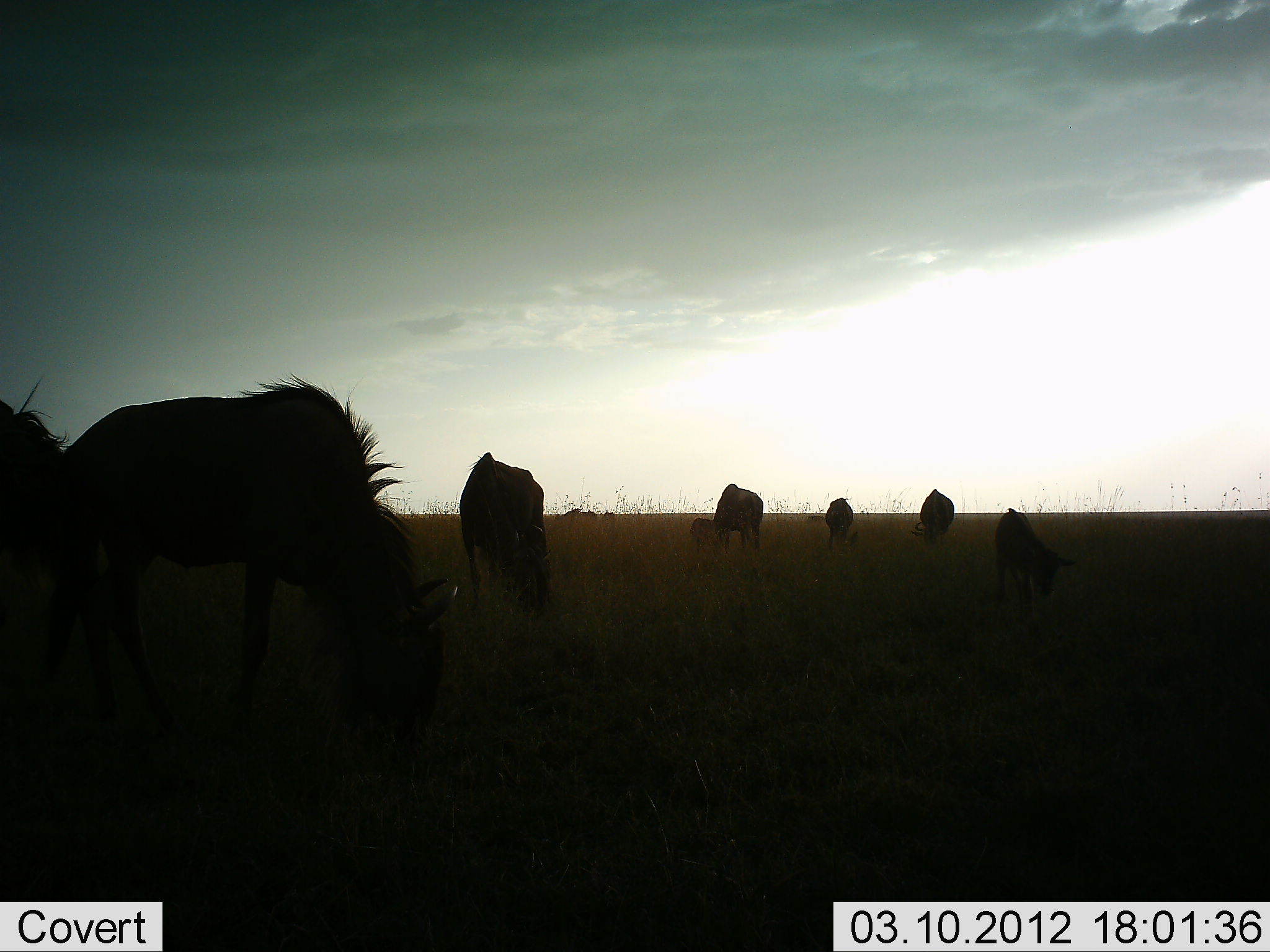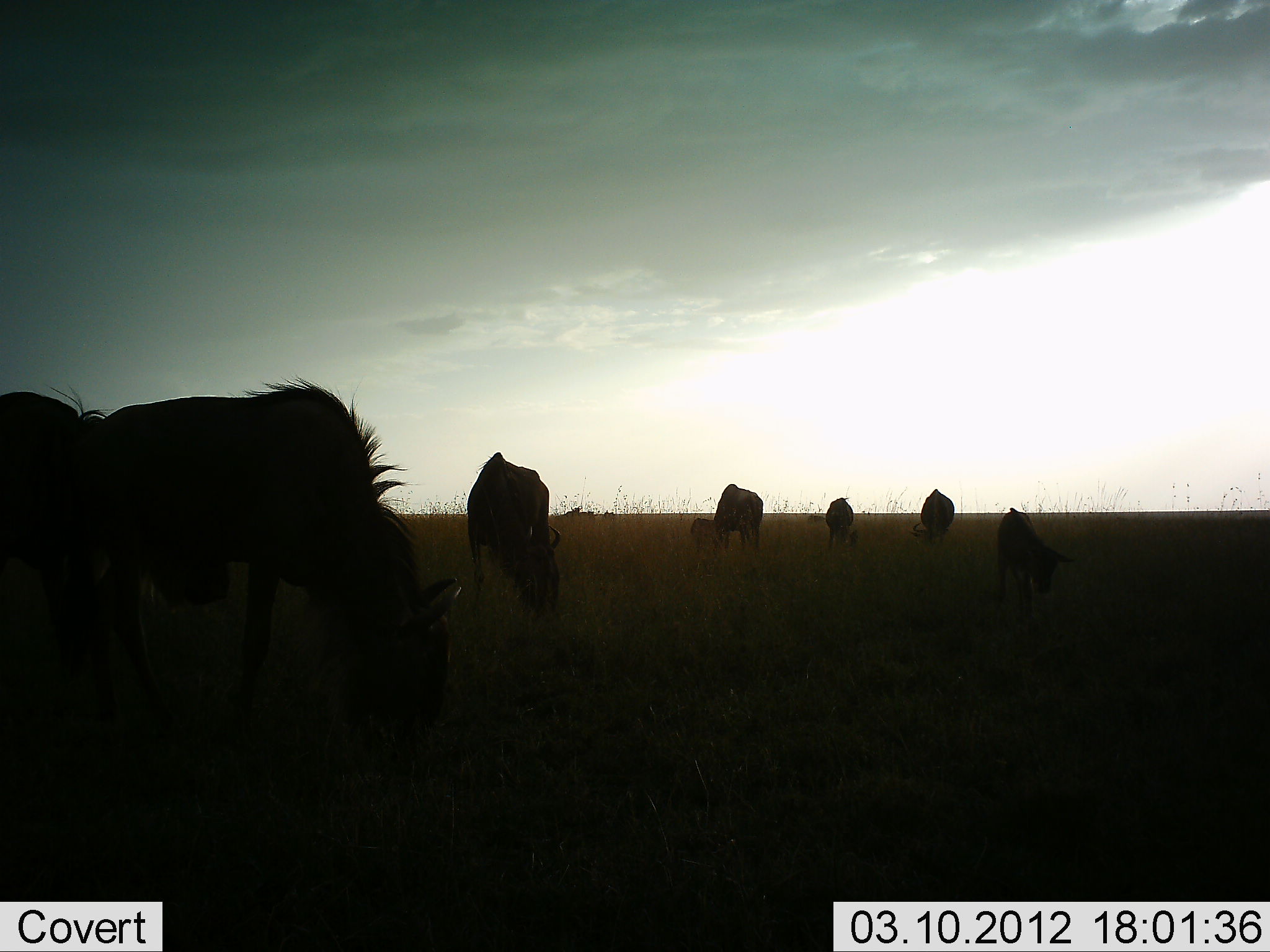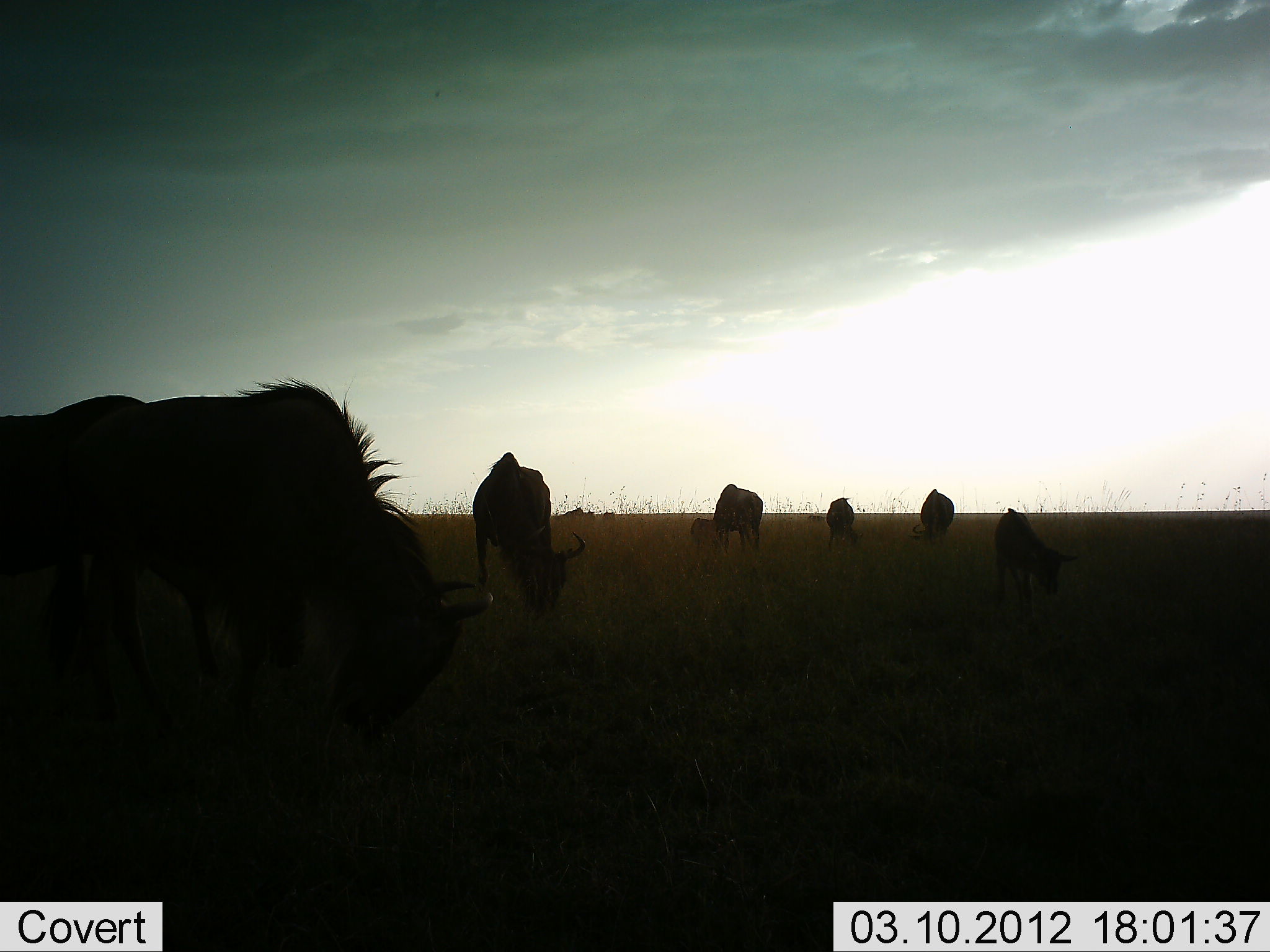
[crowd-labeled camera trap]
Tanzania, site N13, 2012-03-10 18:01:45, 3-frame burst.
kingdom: Animalia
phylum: Chordata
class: Mammalia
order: Artiodactyla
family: Bovidae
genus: Connochaetes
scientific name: Connochaetes taurinus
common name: blue wildebeest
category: wildebeest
Wildebeest (blue wildebeest) (Connochaetes taurinus), count 7. Behavior (volunteer vote fractions): standing 38%, resting 0%, moving 10%, interacting 5%. Young present (vote fraction): 48%. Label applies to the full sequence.